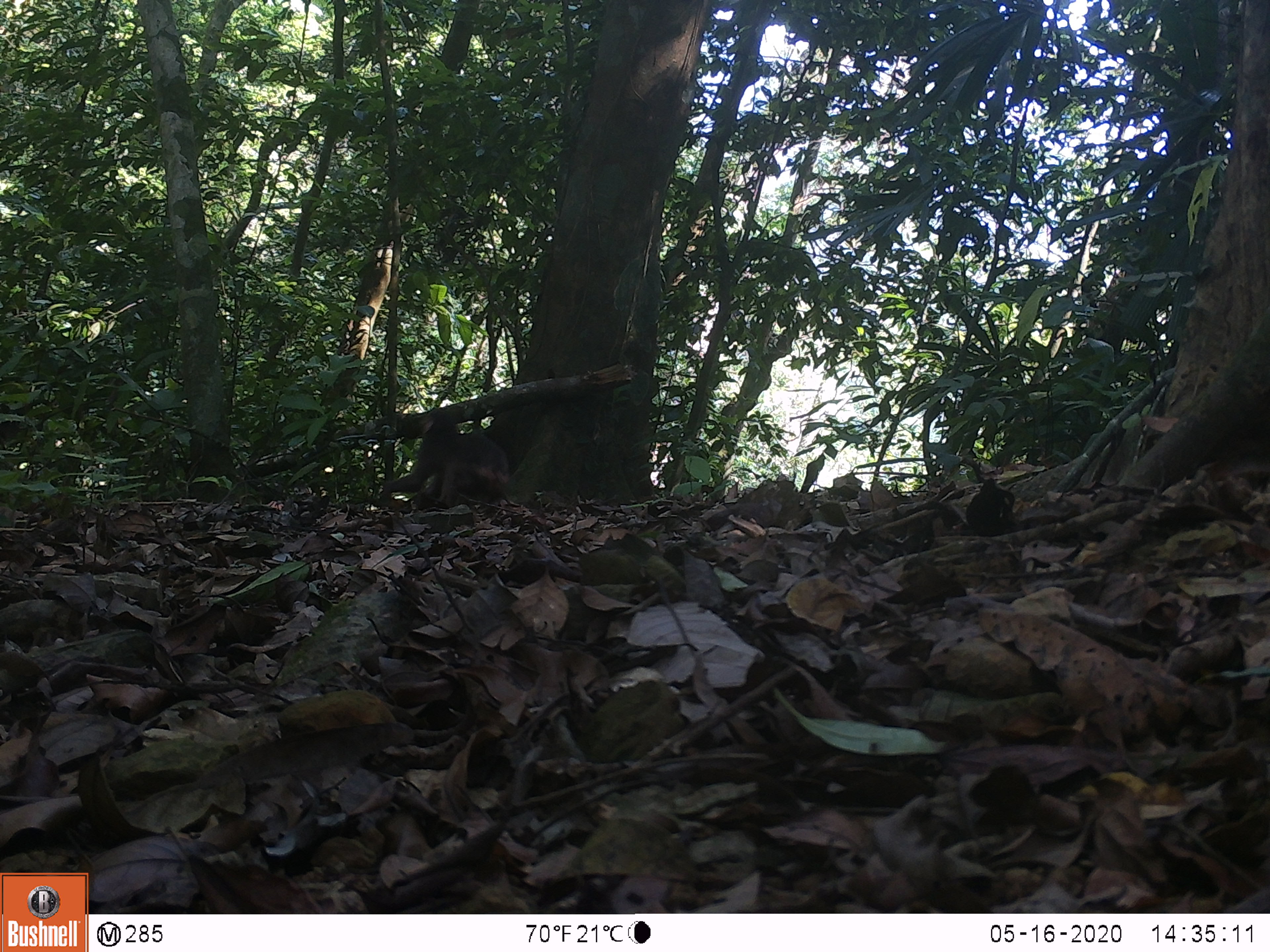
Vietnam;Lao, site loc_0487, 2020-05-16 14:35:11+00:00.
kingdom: Animalia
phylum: Chordata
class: Mammalia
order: Primates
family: Cercopithecidae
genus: Macaca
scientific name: Macaca arctoides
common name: stump-tailed macaque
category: stump tailed macaque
Stump tailed macaque (stump-tailed macaque) (Macaca arctoides). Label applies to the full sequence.